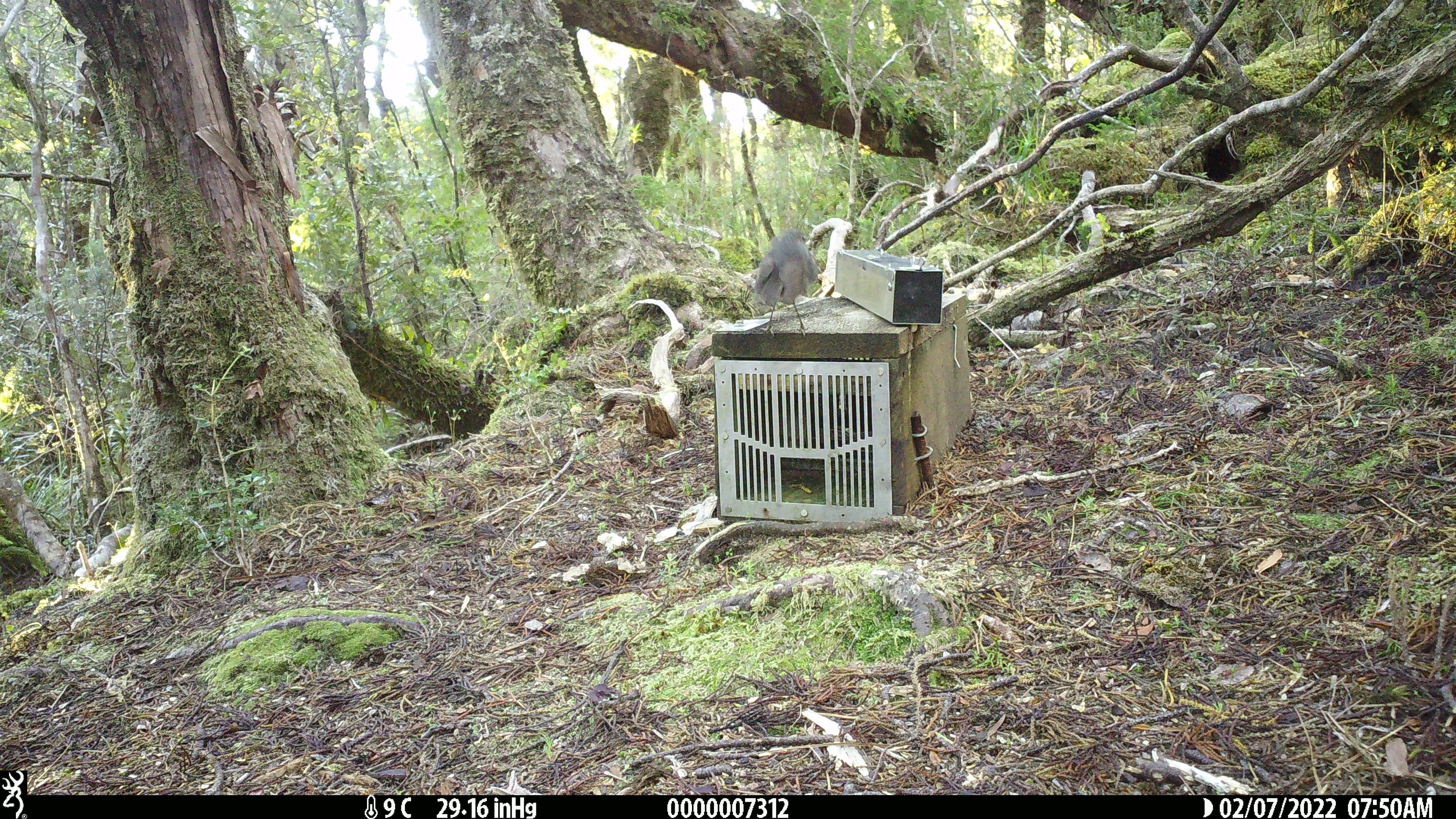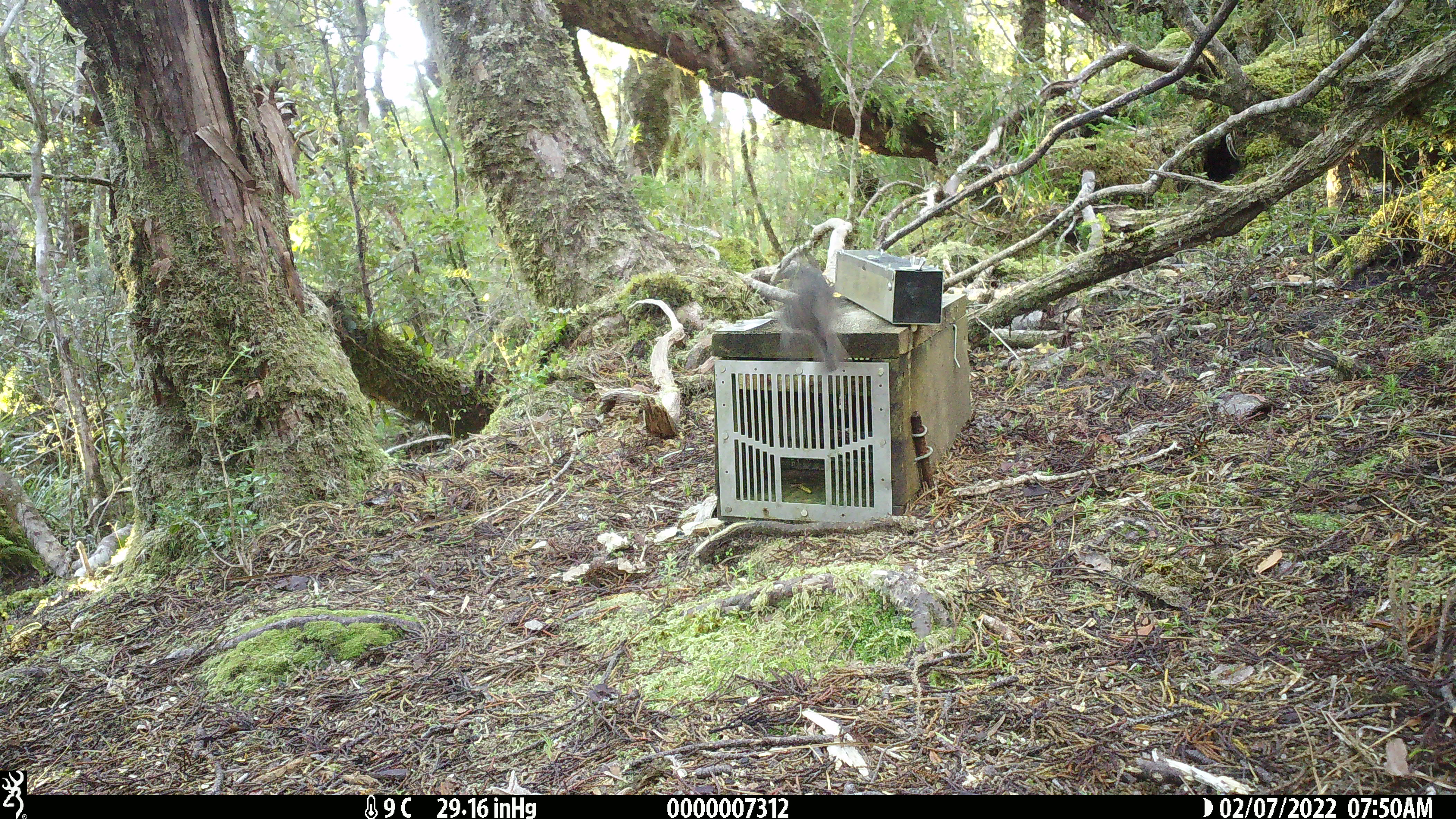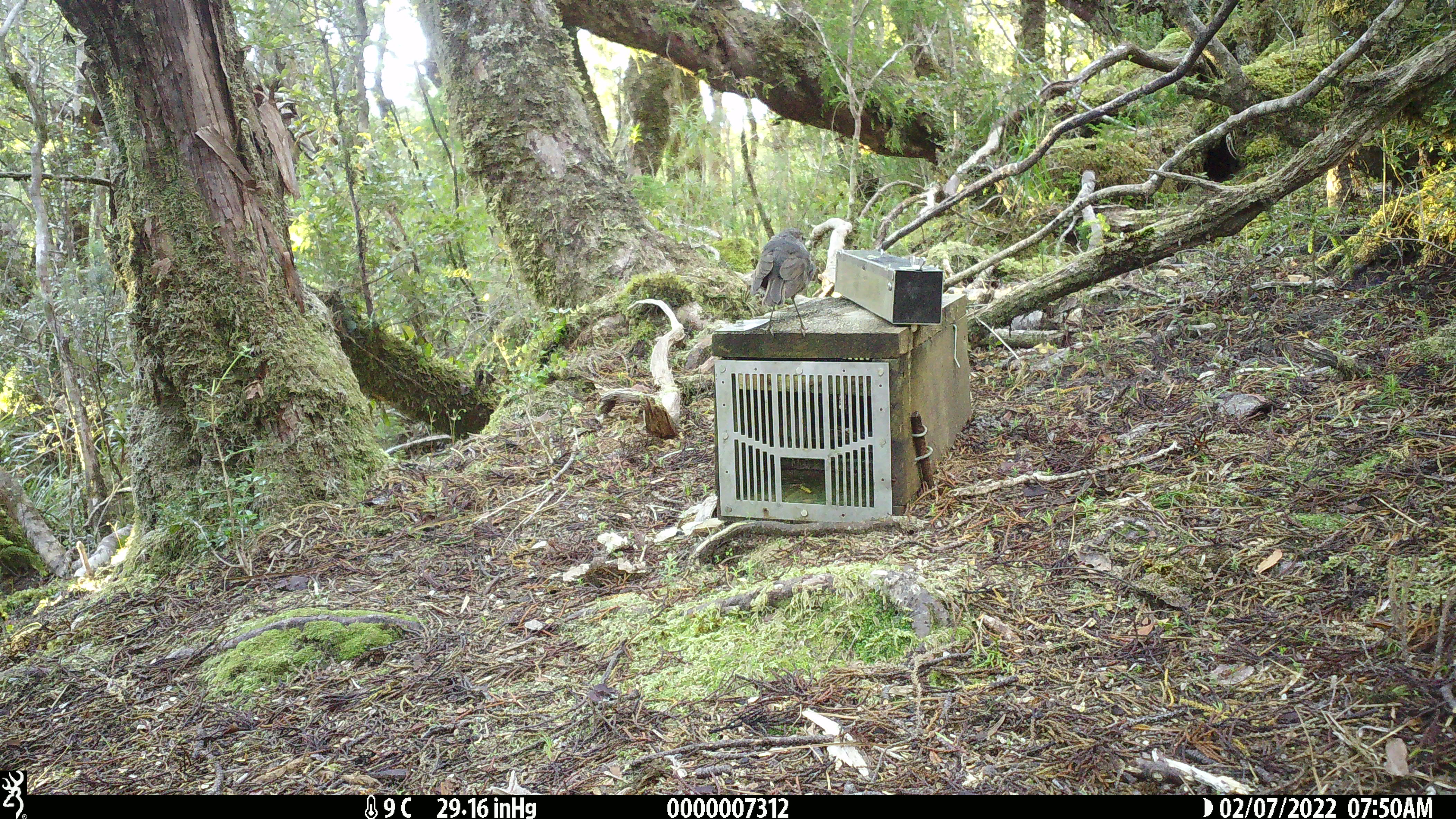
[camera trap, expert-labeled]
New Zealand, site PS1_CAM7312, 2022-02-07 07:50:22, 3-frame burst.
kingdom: Animalia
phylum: Chordata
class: Aves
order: Passeriformes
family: Petroicidae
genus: Petroica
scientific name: Petroica australis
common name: new zealand robin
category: robin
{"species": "robin (new zealand robin) (Petroica australis)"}